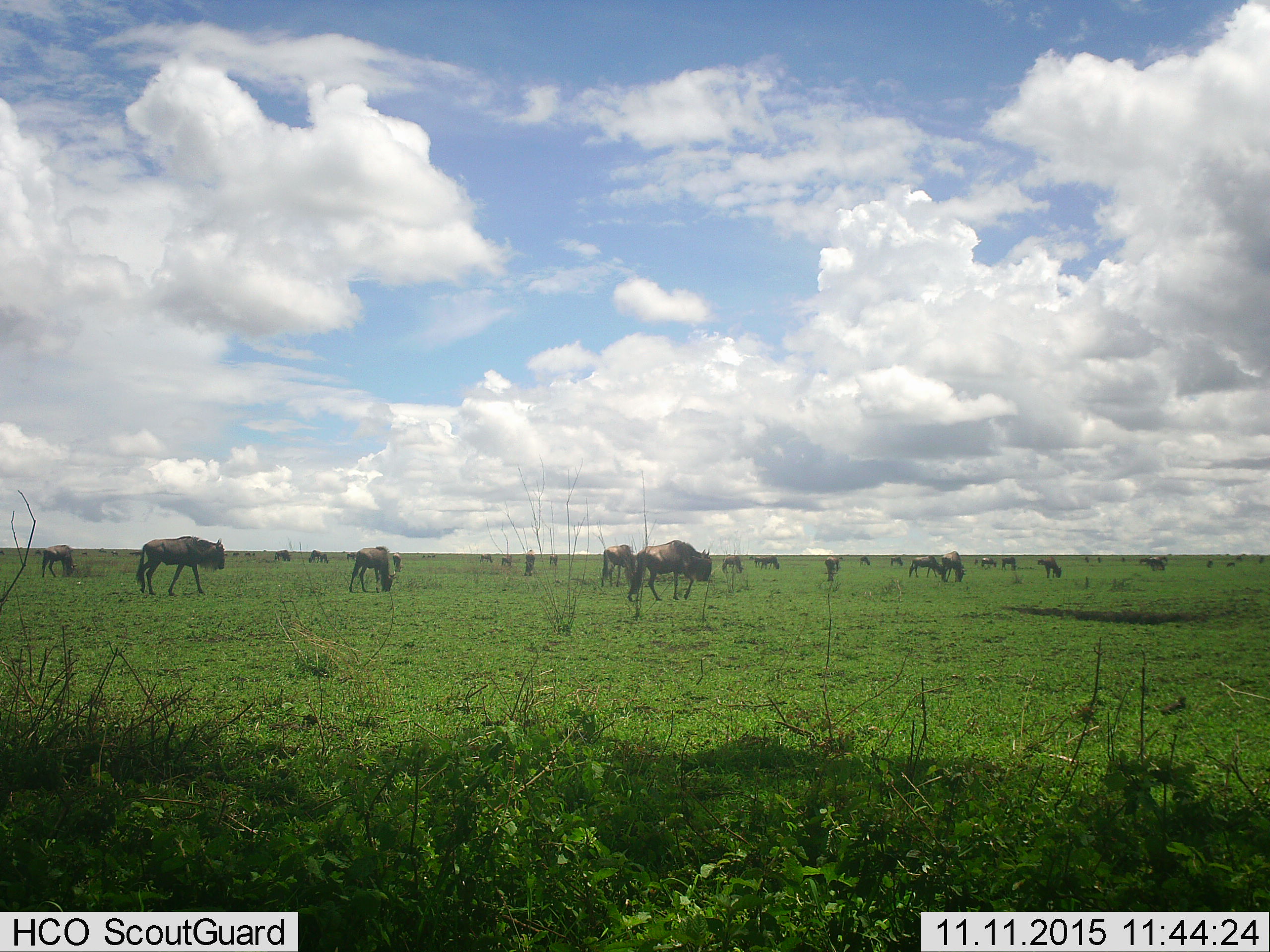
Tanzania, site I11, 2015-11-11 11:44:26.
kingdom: Animalia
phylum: Chordata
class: Mammalia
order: Artiodactyla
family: Bovidae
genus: Connochaetes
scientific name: Connochaetes taurinus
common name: blue wildebeest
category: wildebeest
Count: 11-50.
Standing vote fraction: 50%.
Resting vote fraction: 10%.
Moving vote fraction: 60%.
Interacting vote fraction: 10%.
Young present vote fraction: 30%.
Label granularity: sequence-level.